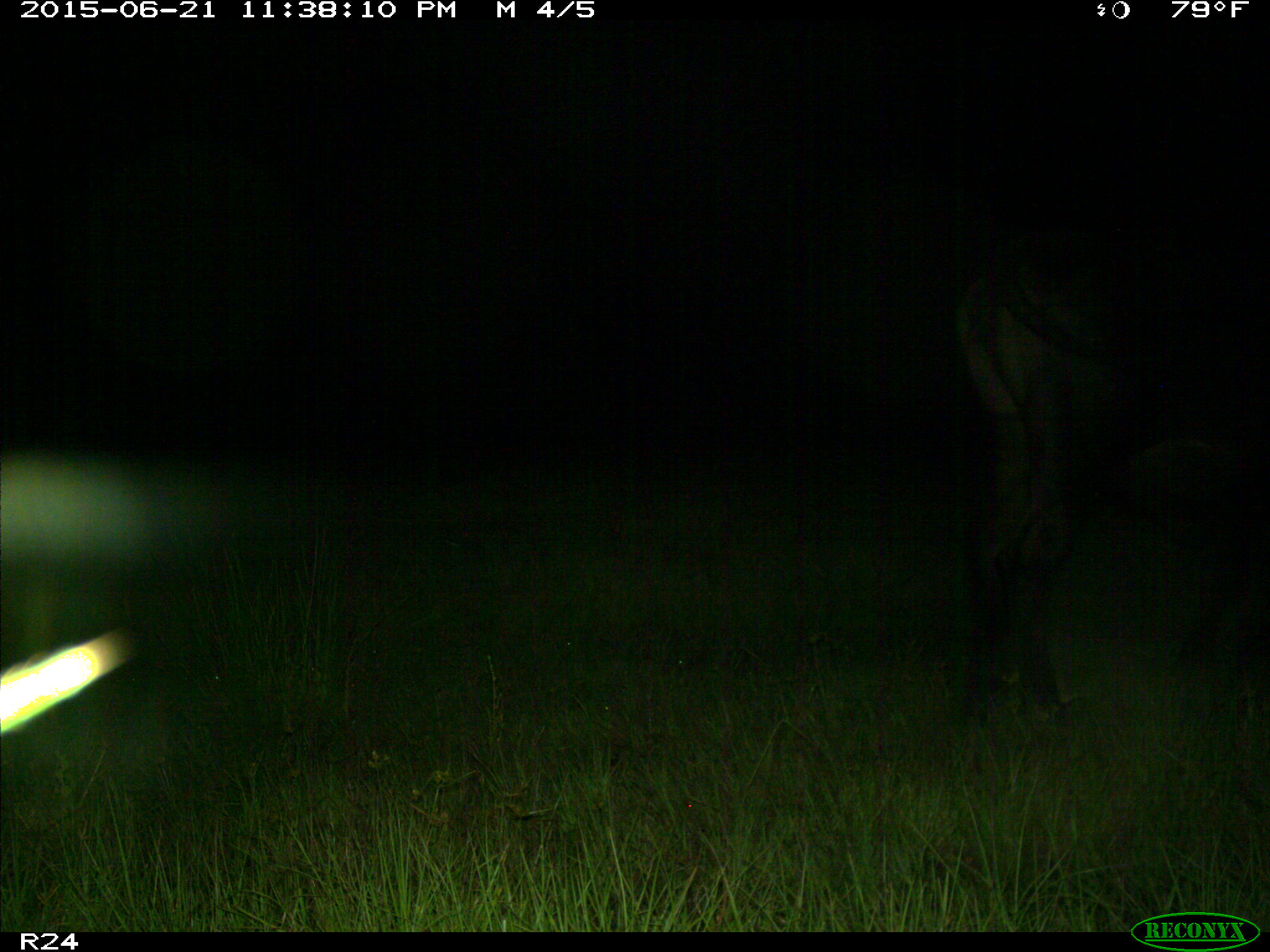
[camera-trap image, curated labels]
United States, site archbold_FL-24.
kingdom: Animalia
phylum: Chordata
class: Mammalia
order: Artiodactyla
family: Bovidae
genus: Bos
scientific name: Bos taurus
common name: domestic cow